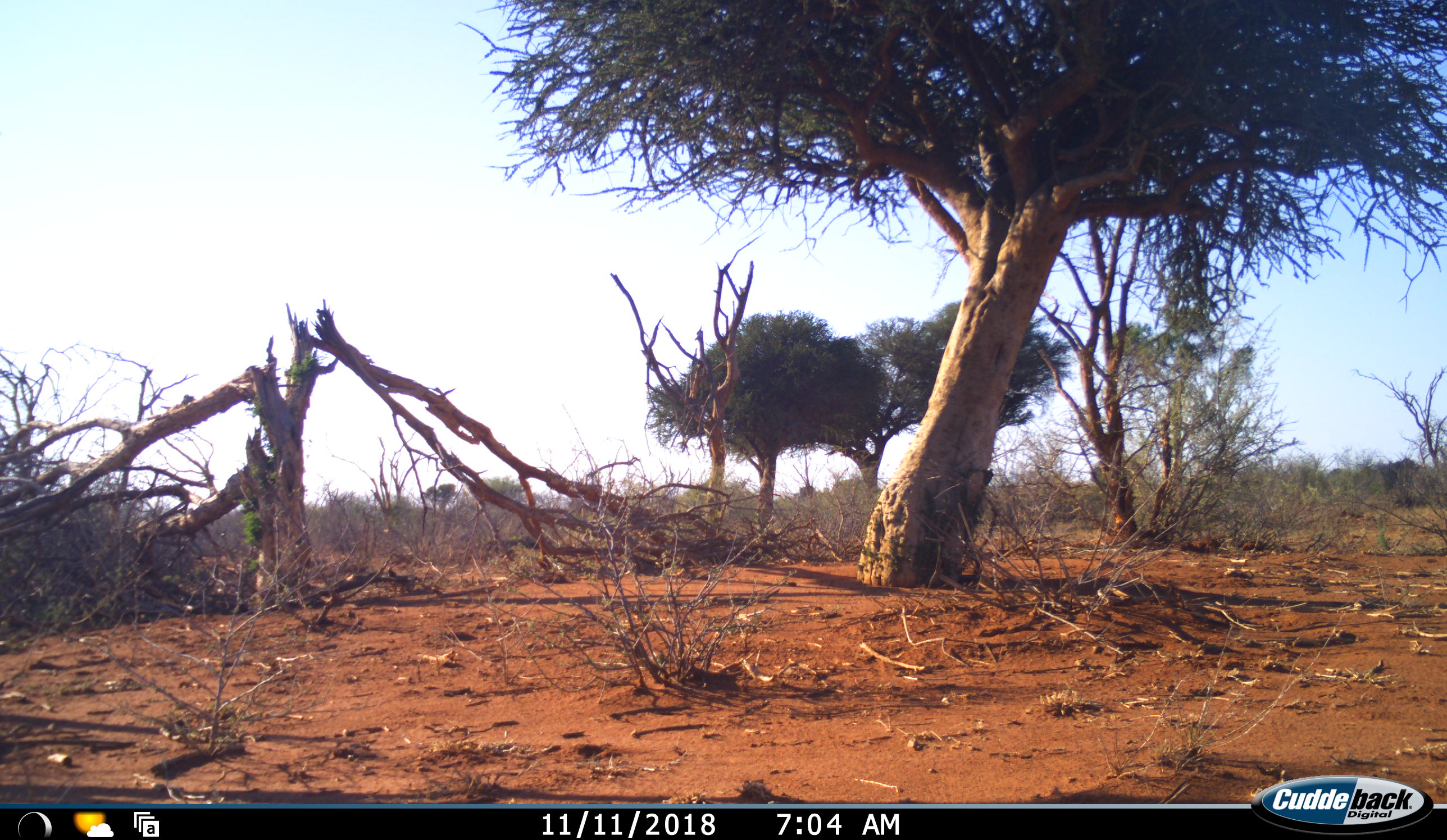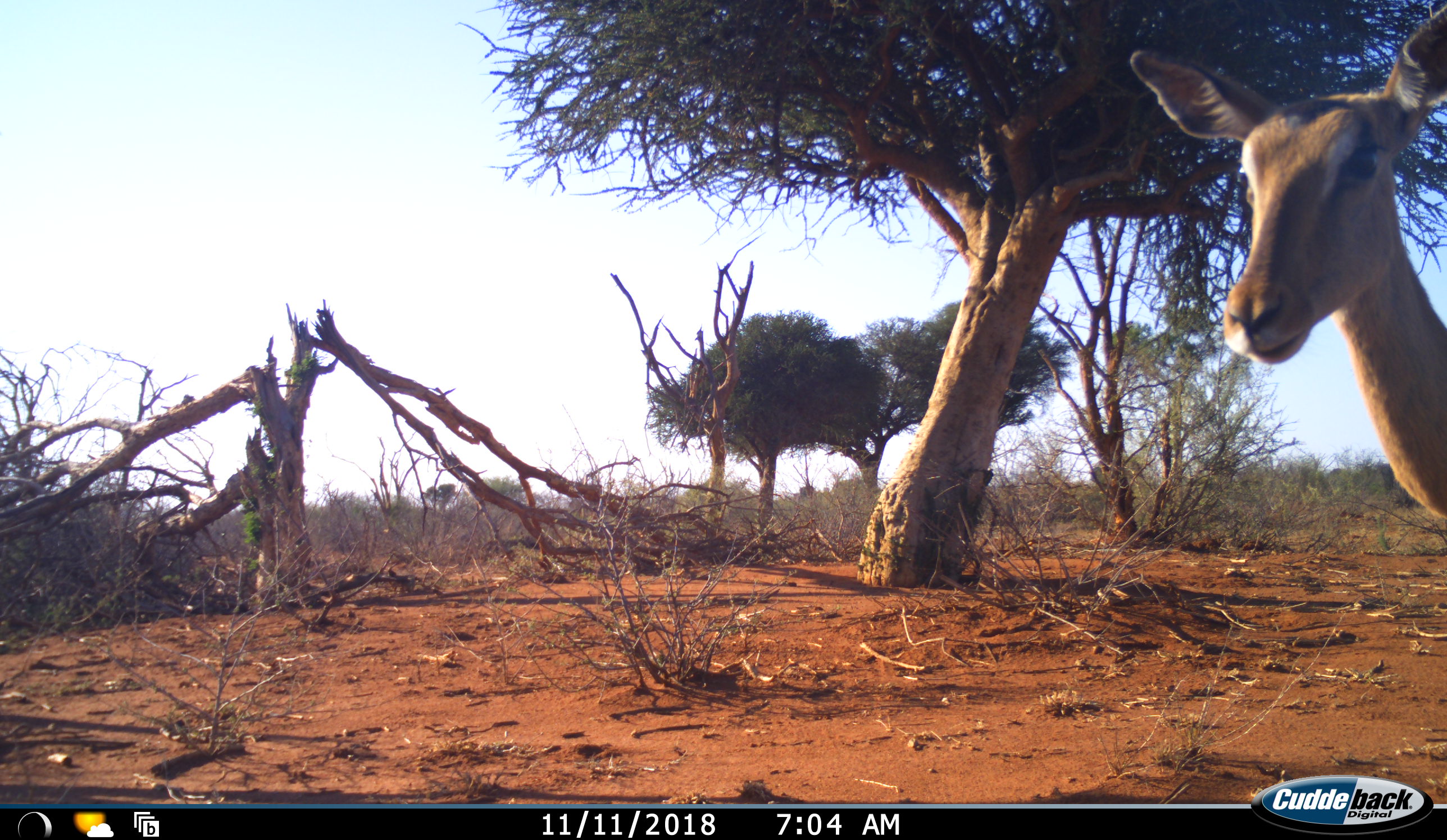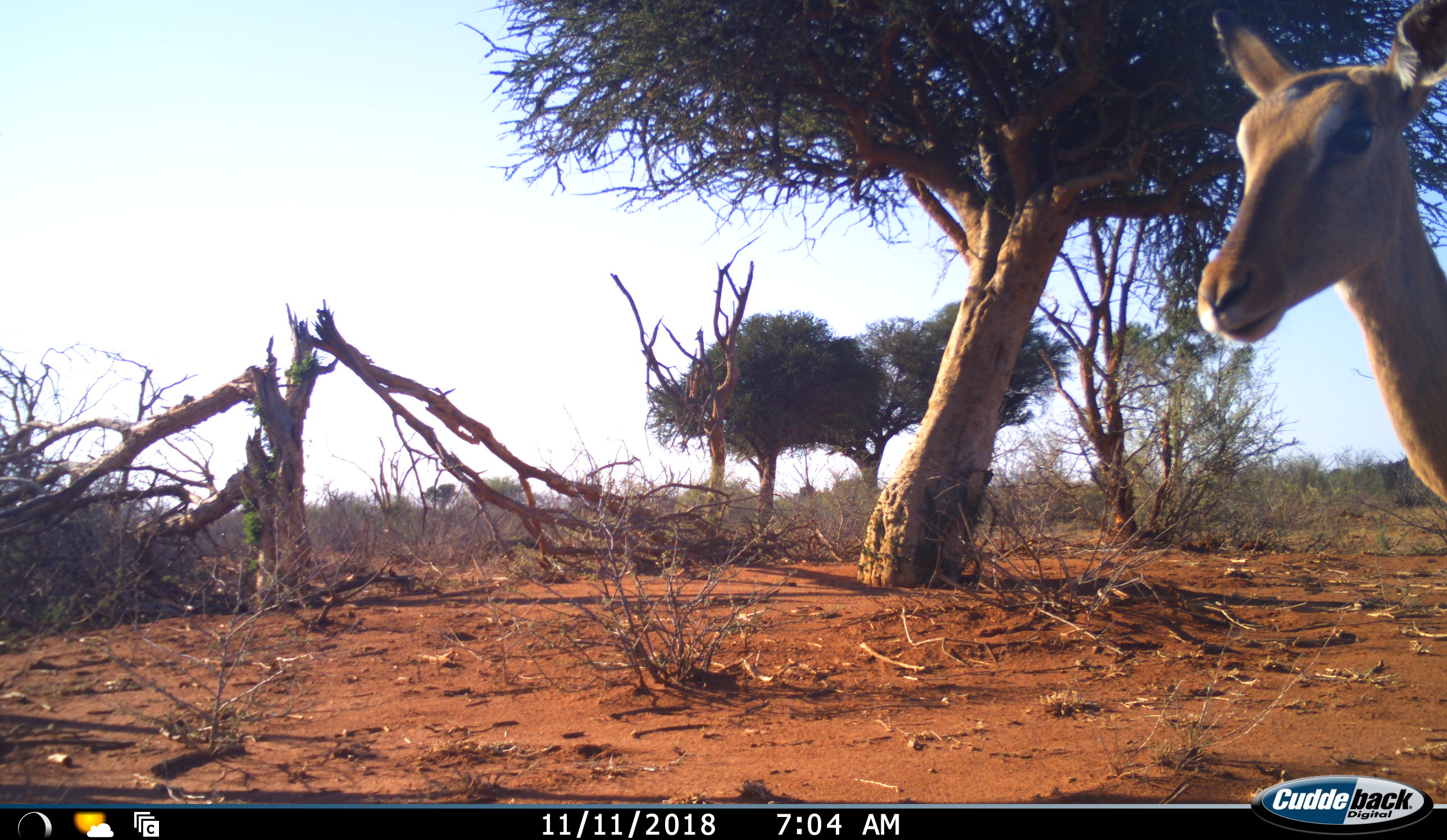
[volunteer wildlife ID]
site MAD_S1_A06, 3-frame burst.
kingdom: Animalia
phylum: Chordata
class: Mammalia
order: Artiodactyla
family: Bovidae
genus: Aepyceros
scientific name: Aepyceros melampus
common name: impala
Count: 1.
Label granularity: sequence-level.